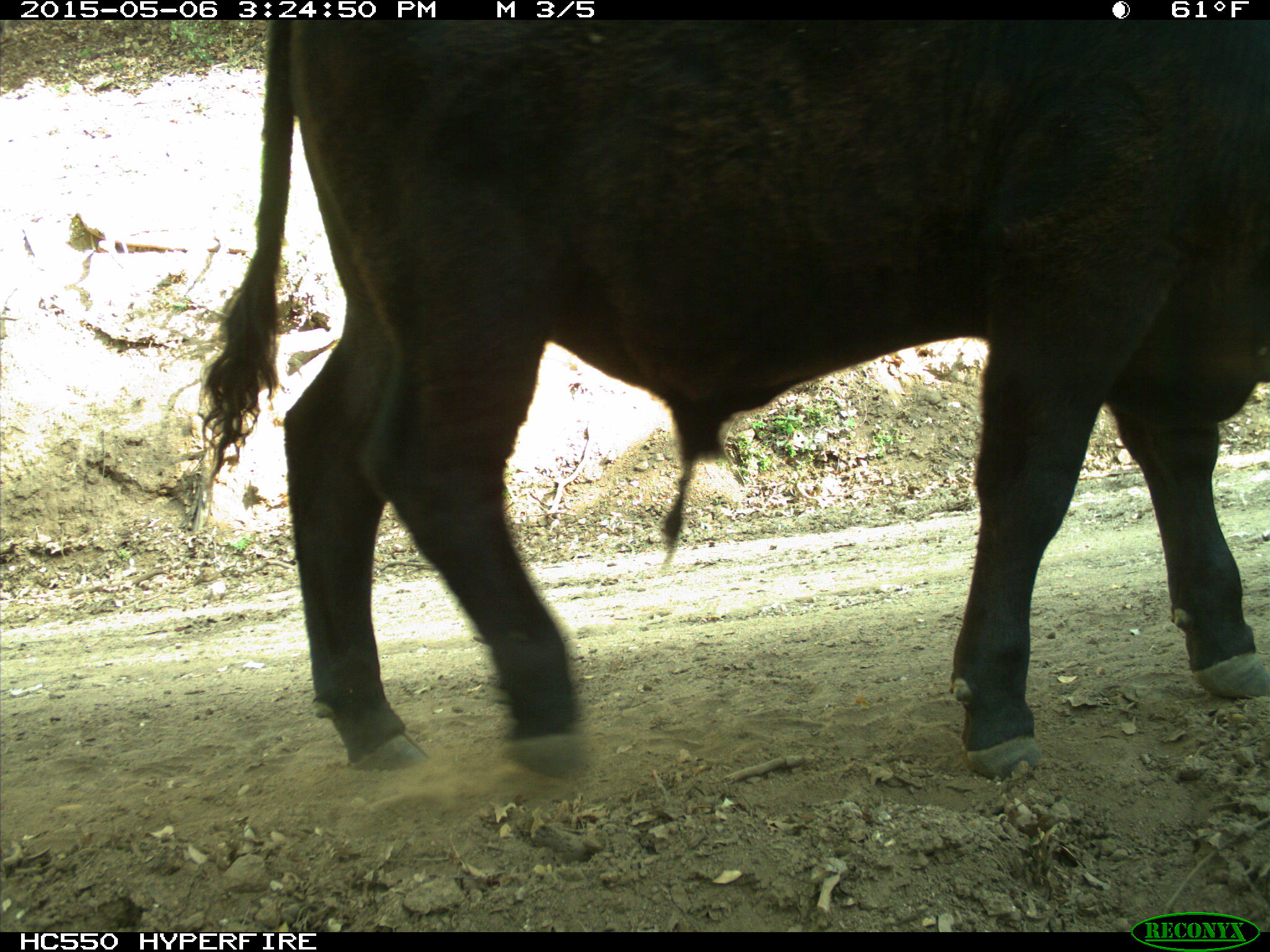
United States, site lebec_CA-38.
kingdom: Animalia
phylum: Chordata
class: Mammalia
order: Artiodactyla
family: Bovidae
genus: Bos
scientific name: Bos taurus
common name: domestic cow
Bos taurus (domestic cow).